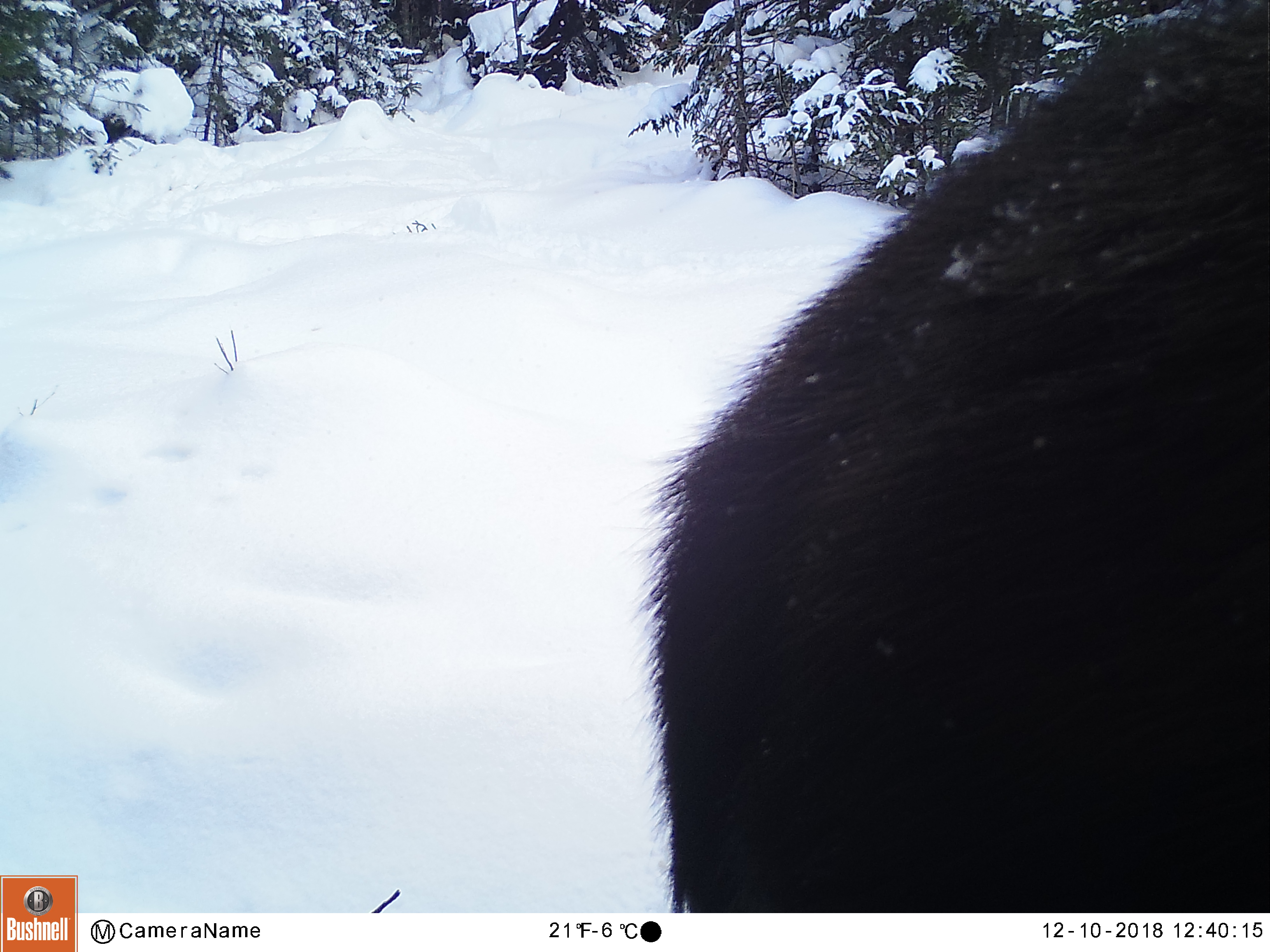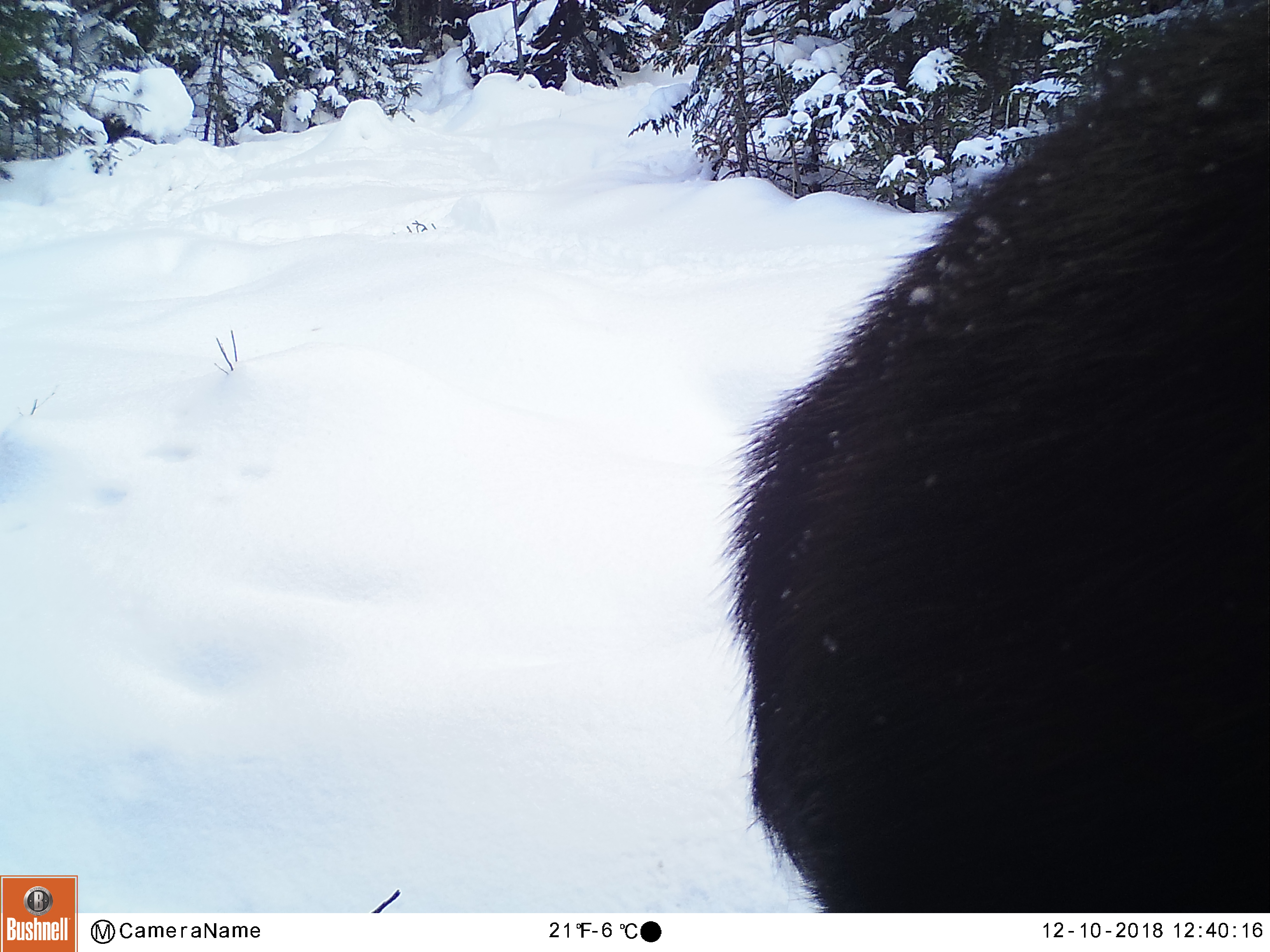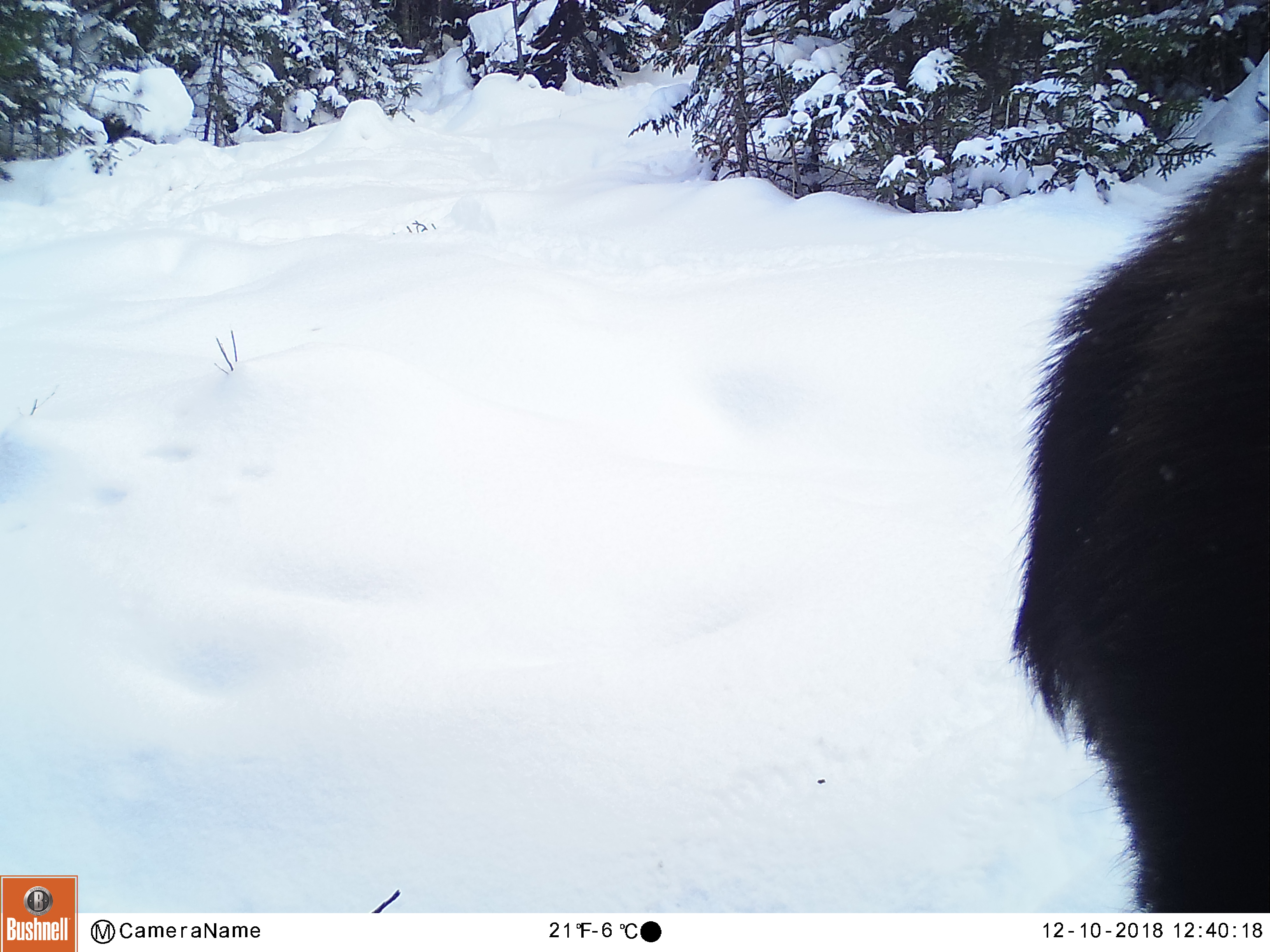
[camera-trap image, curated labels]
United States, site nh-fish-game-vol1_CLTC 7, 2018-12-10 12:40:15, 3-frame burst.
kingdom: Animalia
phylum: Chordata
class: Mammalia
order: Artiodactyla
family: Cervidae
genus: Alces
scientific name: Alces alces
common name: moose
Moose (Alces alces).